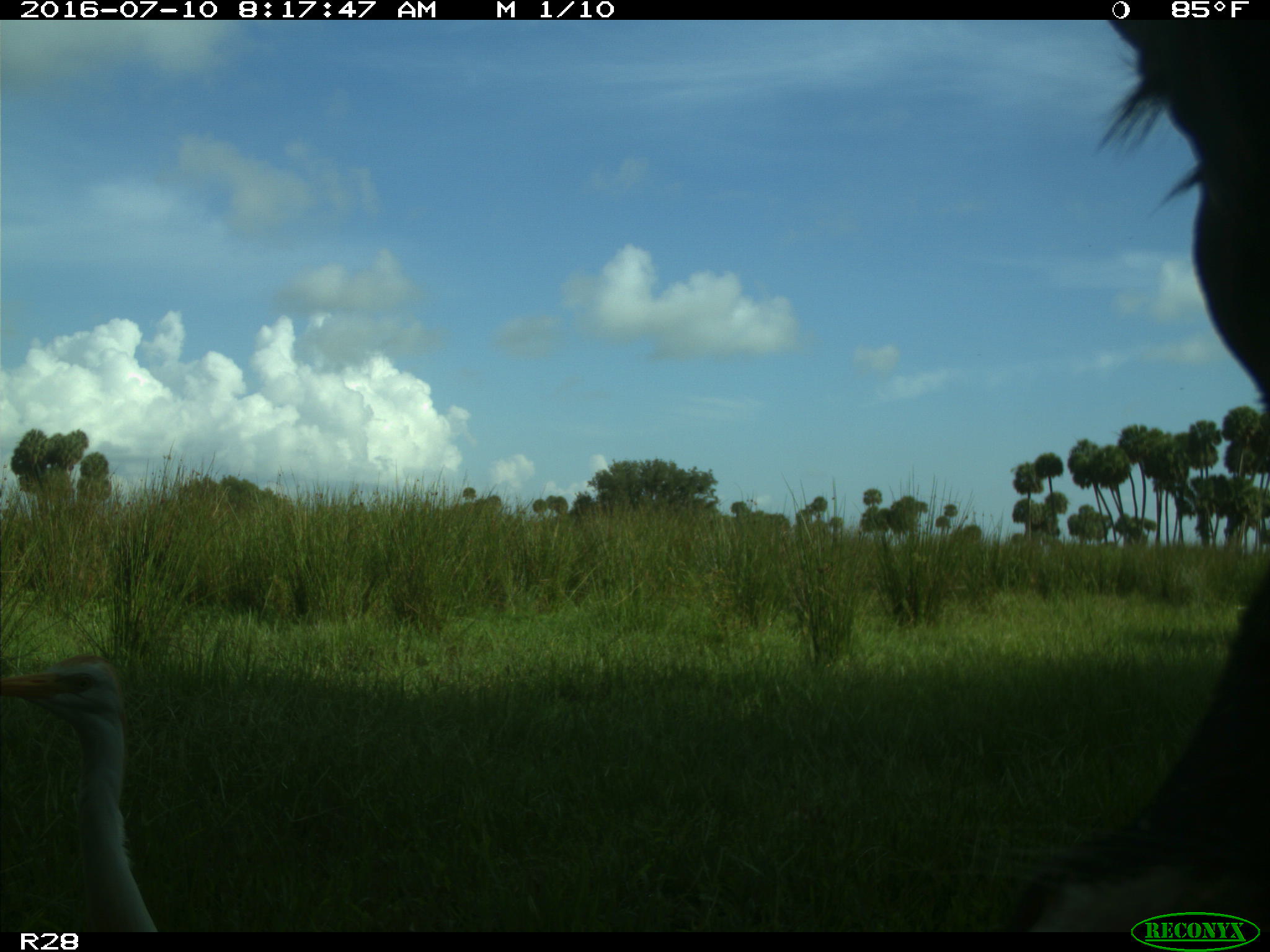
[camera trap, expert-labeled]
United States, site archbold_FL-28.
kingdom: Animalia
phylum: Chordata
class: Mammalia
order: Artiodactyla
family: Bovidae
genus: Bos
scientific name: Bos taurus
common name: domestic cow